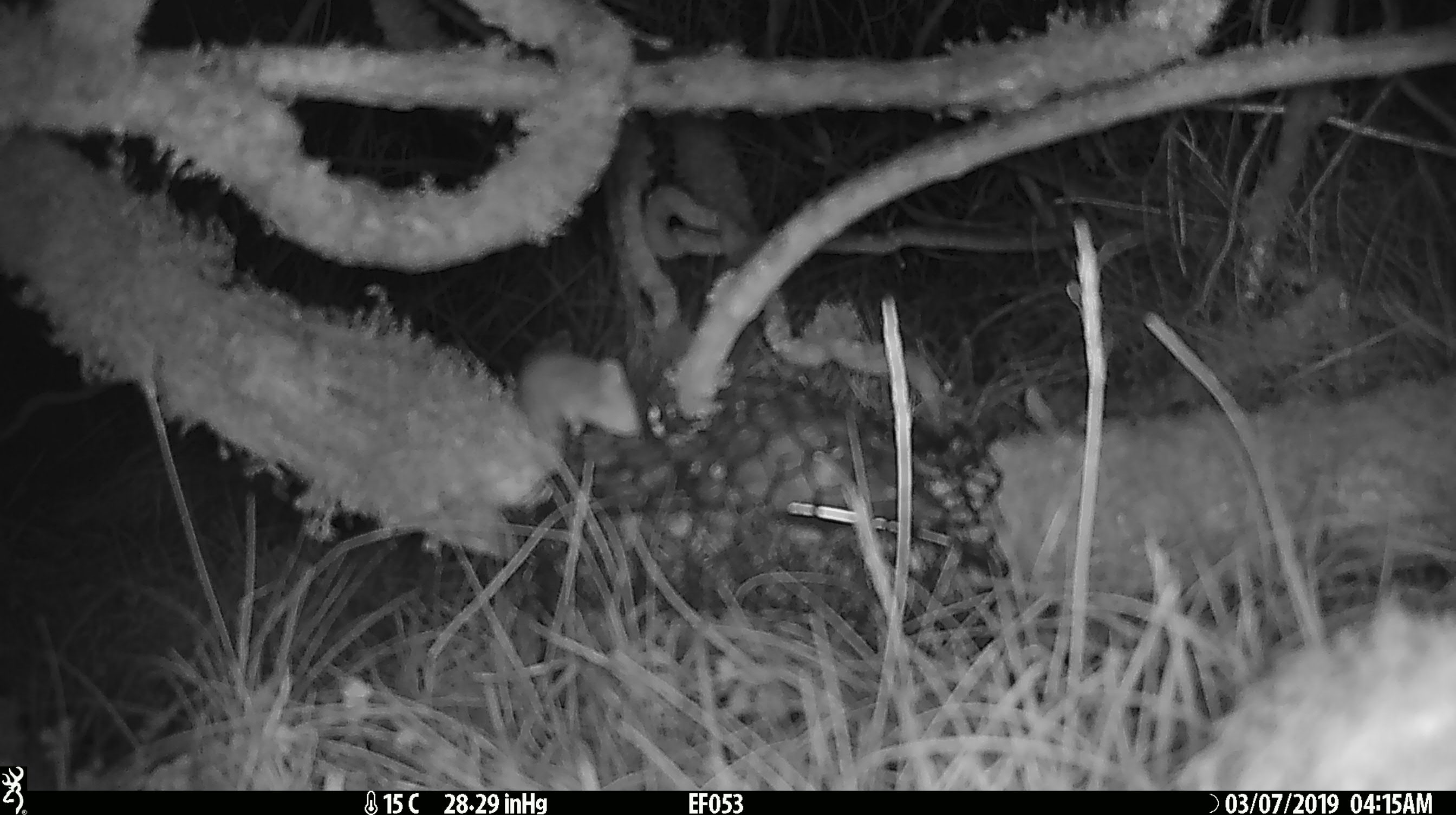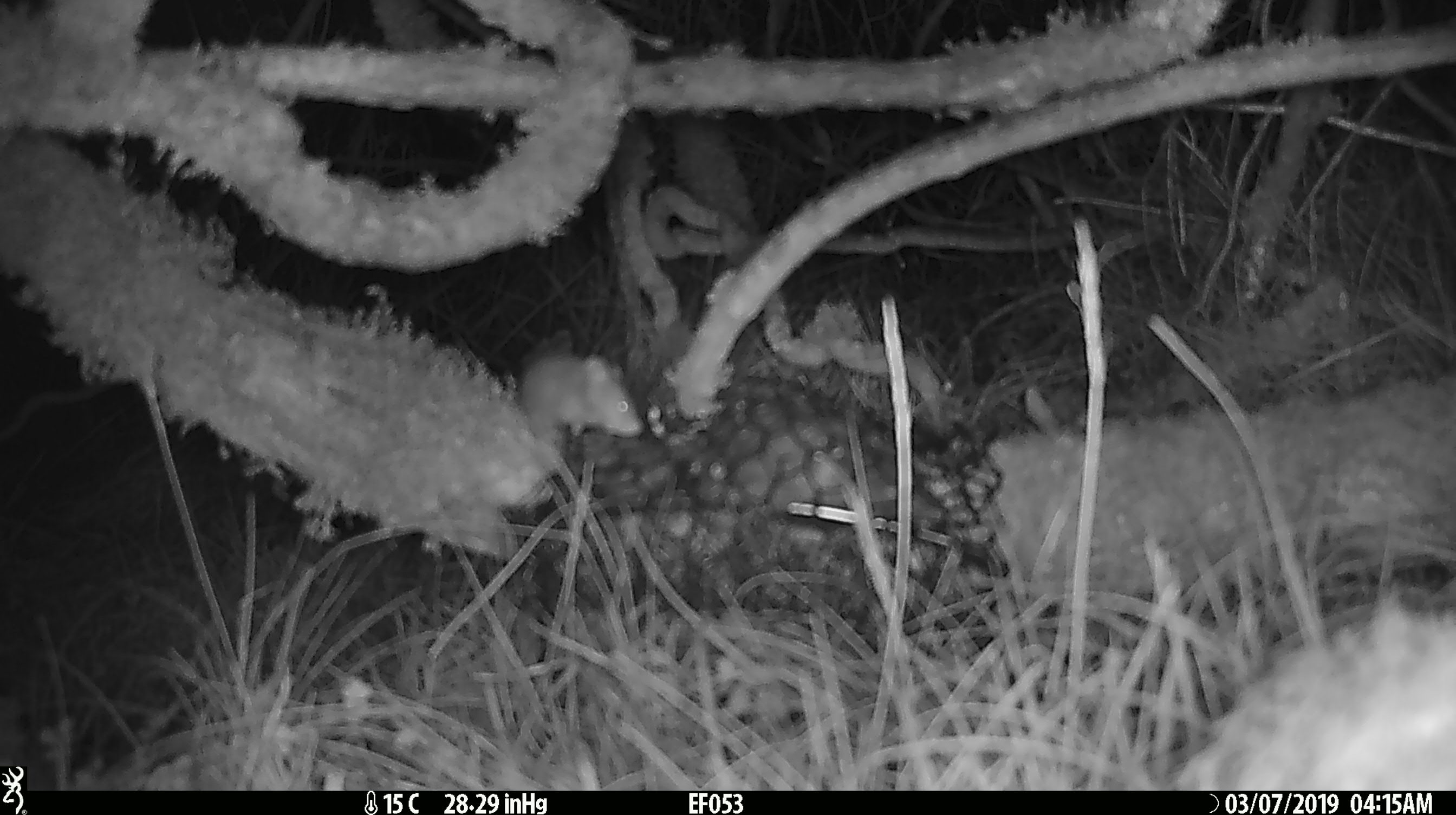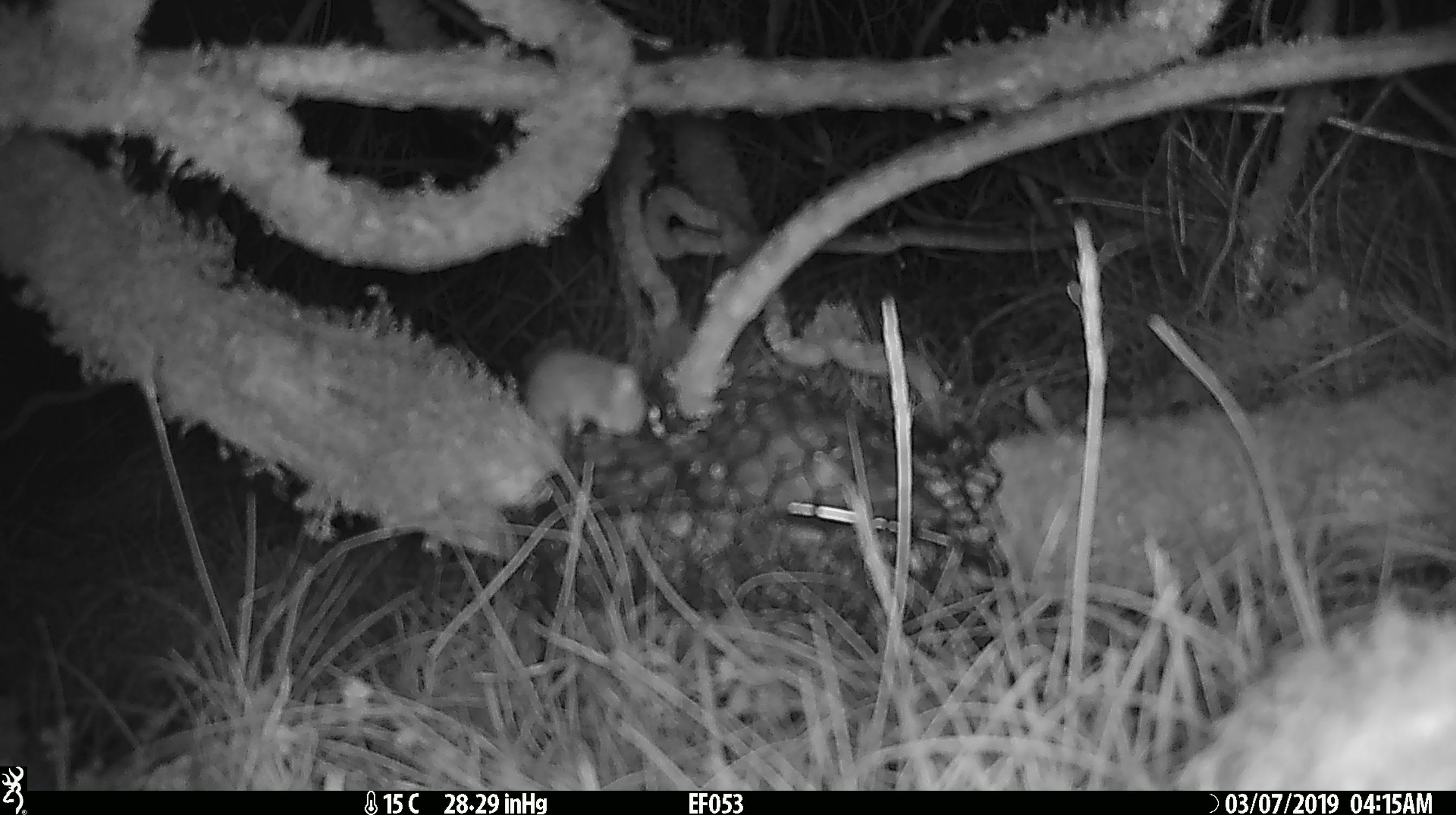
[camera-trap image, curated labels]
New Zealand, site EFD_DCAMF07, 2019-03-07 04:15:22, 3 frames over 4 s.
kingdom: Animalia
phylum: Chordata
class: Mammalia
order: Rodentia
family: Muridae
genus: Mus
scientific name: Mus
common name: mouse